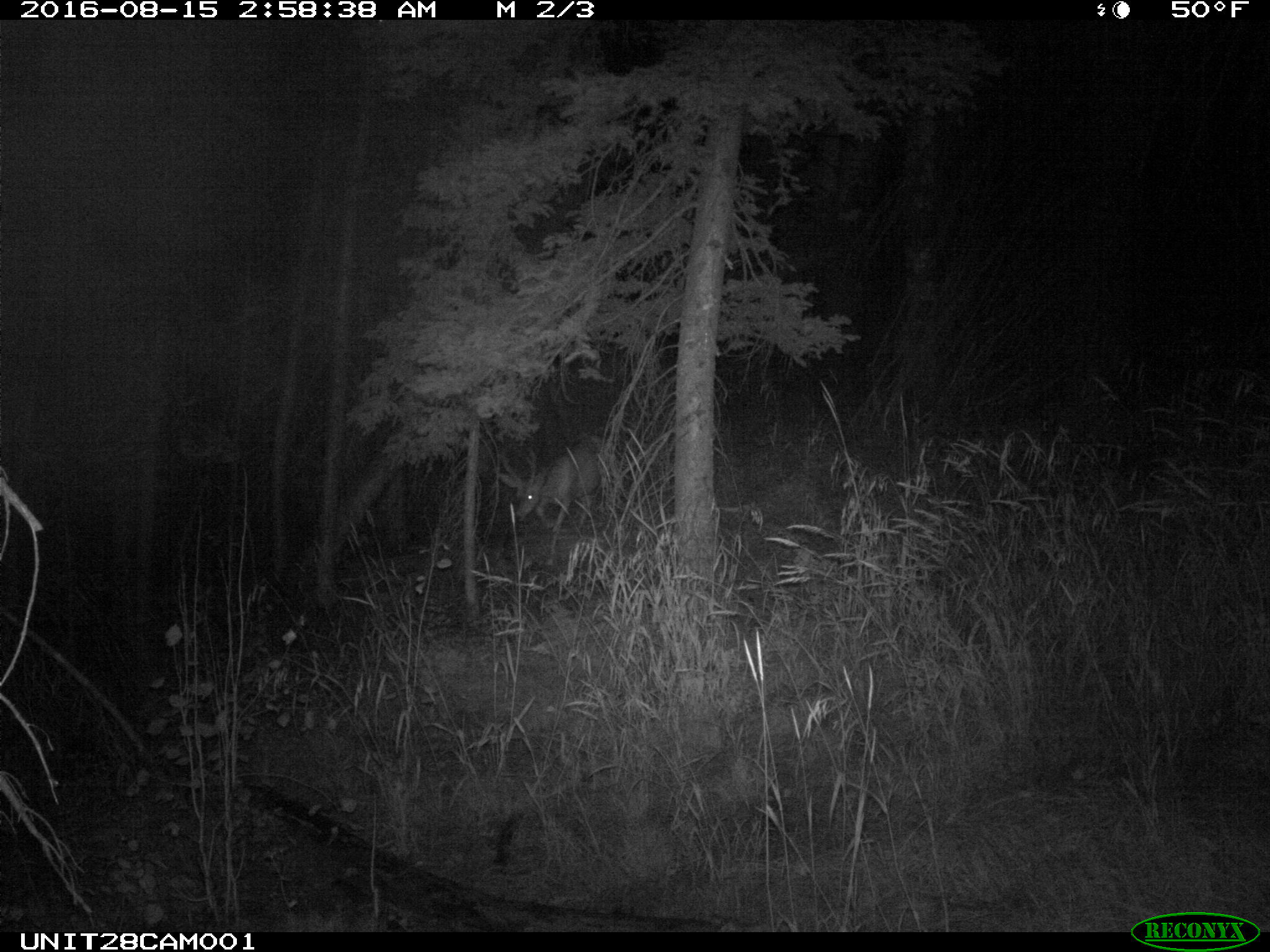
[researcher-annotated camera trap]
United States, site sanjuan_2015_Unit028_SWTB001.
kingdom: Animalia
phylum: Chordata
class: Mammalia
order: Artiodactyla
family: Cervidae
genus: Odocoileus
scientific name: Odocoileus hemionus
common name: mule deer